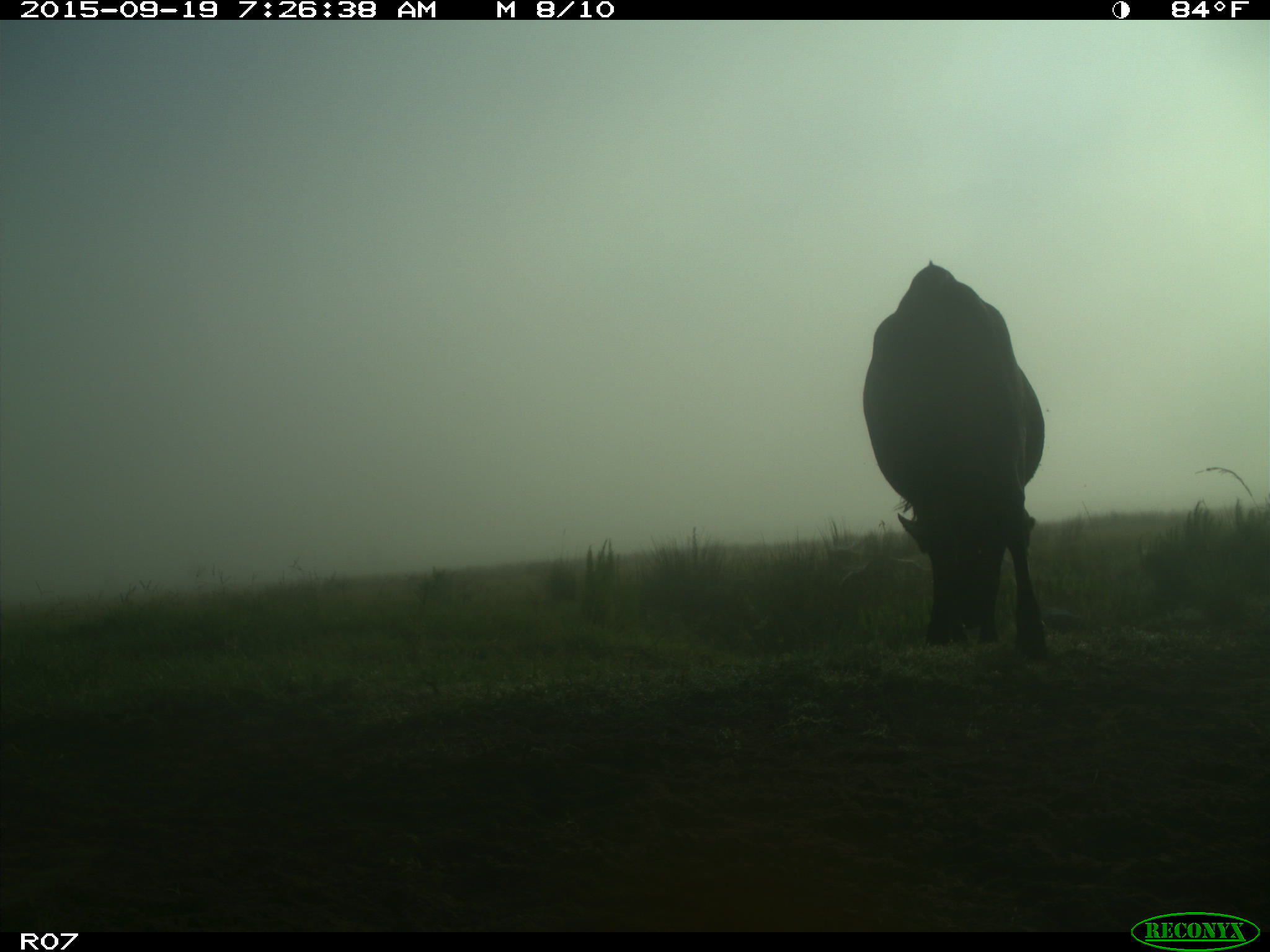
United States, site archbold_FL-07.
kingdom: Animalia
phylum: Chordata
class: Mammalia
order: Artiodactyla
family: Bovidae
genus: Bos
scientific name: Bos taurus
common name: domestic cow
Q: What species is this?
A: Bos taurus (domestic cow).